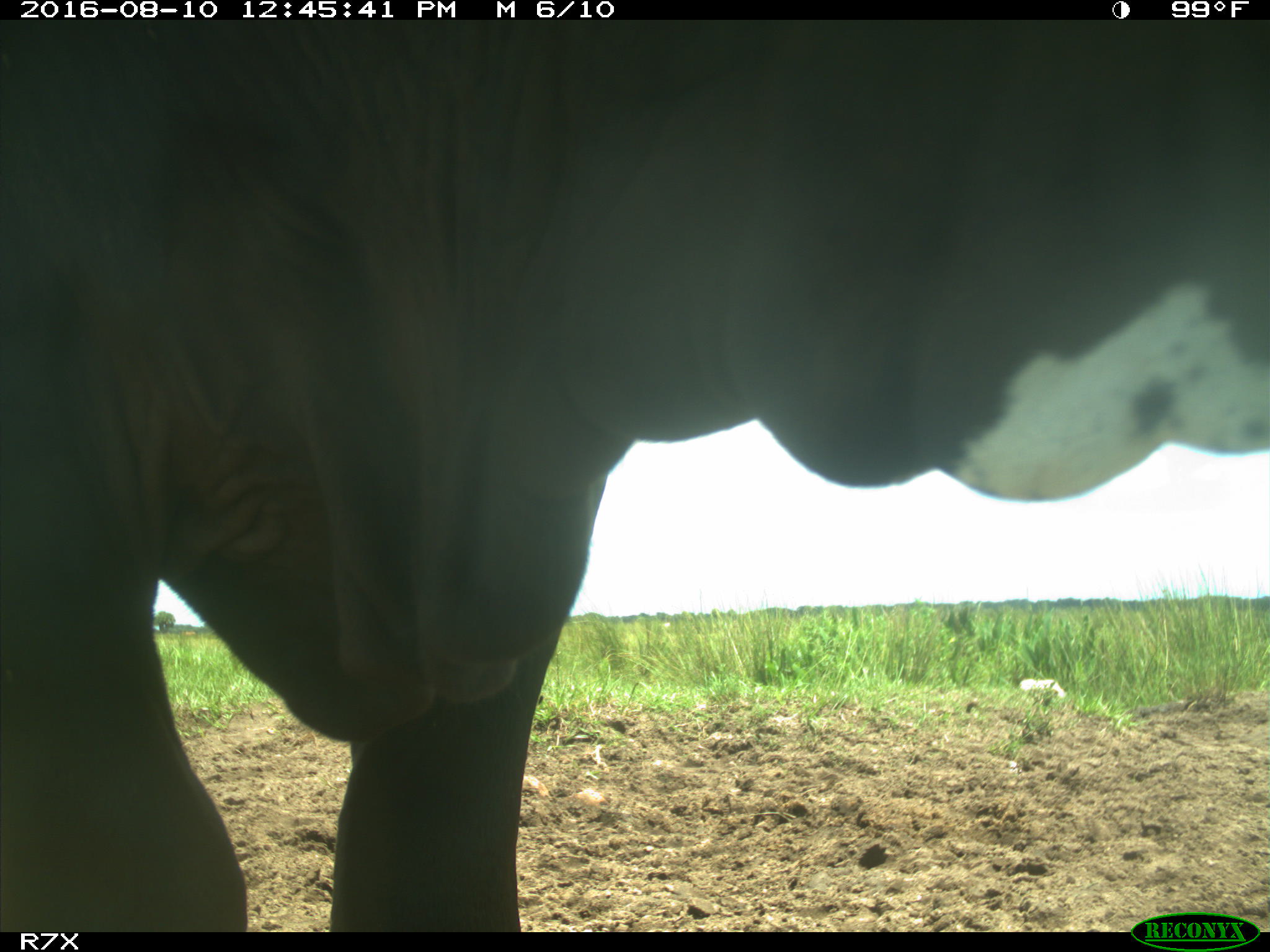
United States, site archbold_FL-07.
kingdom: Animalia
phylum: Chordata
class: Mammalia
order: Artiodactyla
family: Bovidae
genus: Bos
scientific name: Bos taurus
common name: domestic cow